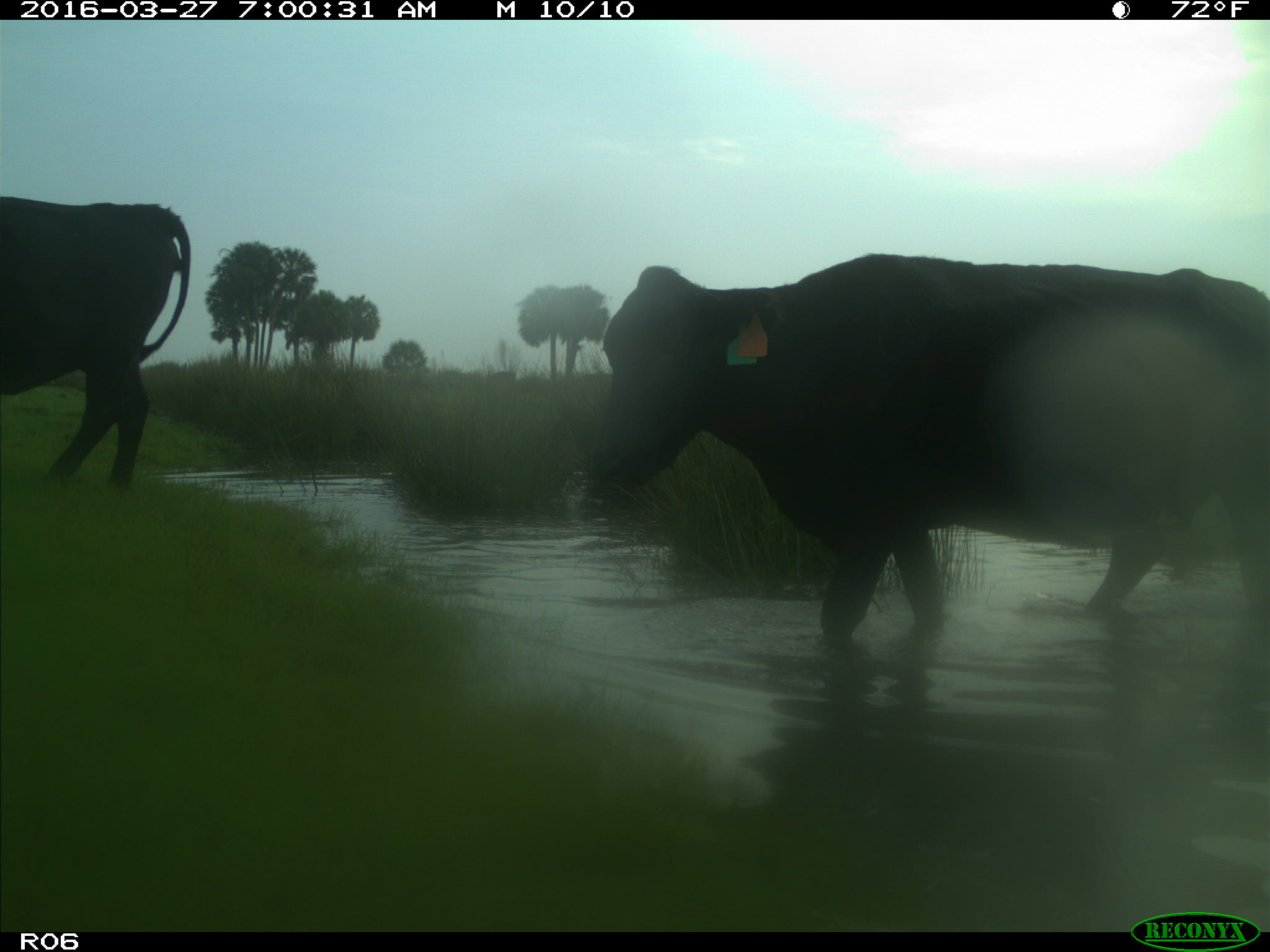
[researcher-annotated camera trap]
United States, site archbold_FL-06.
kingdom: Animalia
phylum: Chordata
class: Mammalia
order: Artiodactyla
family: Bovidae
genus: Bos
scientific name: Bos taurus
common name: domestic cow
Bos taurus (domestic cow).